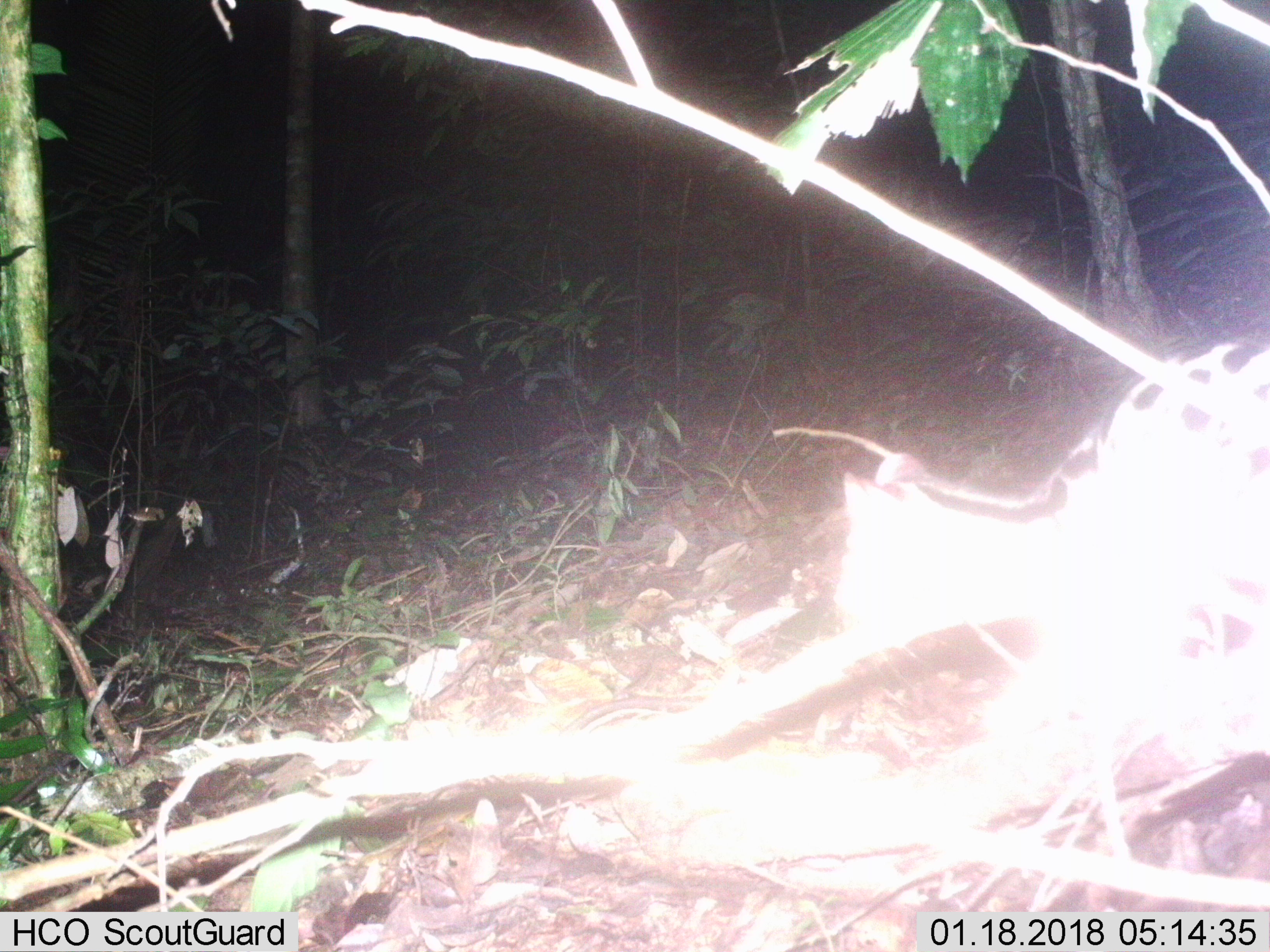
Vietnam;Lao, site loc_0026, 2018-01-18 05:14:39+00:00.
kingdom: Animalia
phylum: Chordata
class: Mammalia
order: Carnivora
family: Prionodontidae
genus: Prionodon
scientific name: Prionodon pardicolor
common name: spotted linsang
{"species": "spotted linsang (Prionodon pardicolor)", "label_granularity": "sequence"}